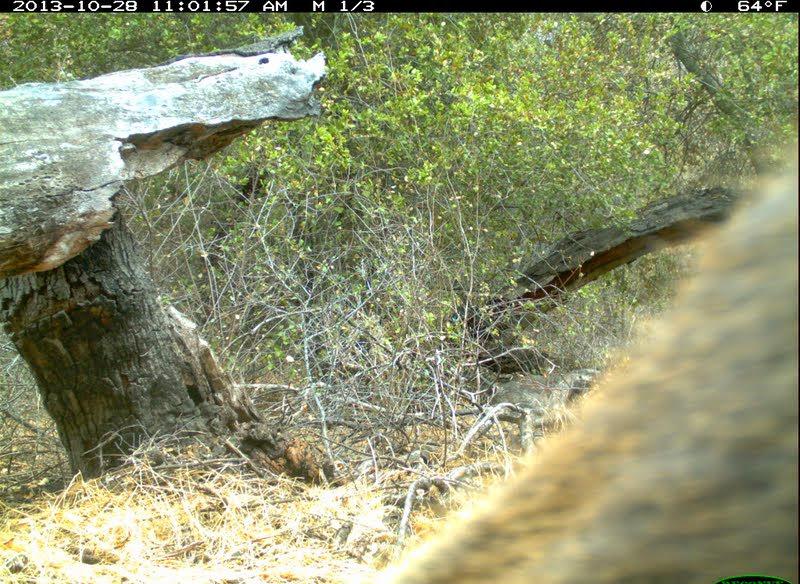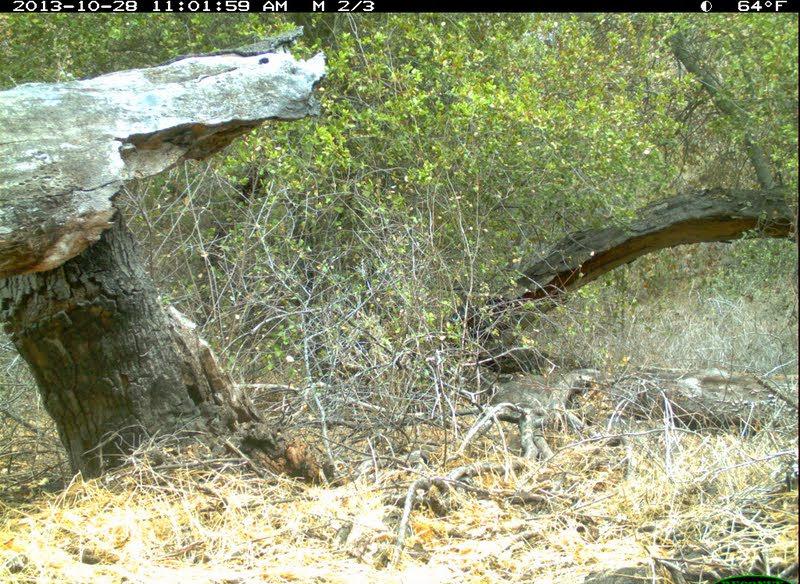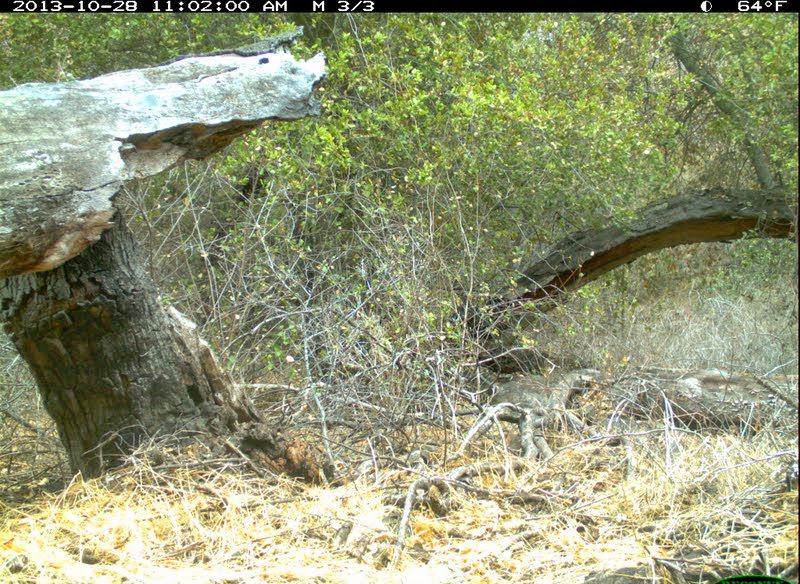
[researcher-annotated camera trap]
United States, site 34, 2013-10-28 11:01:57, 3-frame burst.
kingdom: Animalia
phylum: Chordata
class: Mammalia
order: Artiodactyla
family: Cervidae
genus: Odocoileus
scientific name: Odocoileus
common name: deer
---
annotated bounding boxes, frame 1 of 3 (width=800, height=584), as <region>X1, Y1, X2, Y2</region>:
deer: <region>348, 149, 800, 584</region>